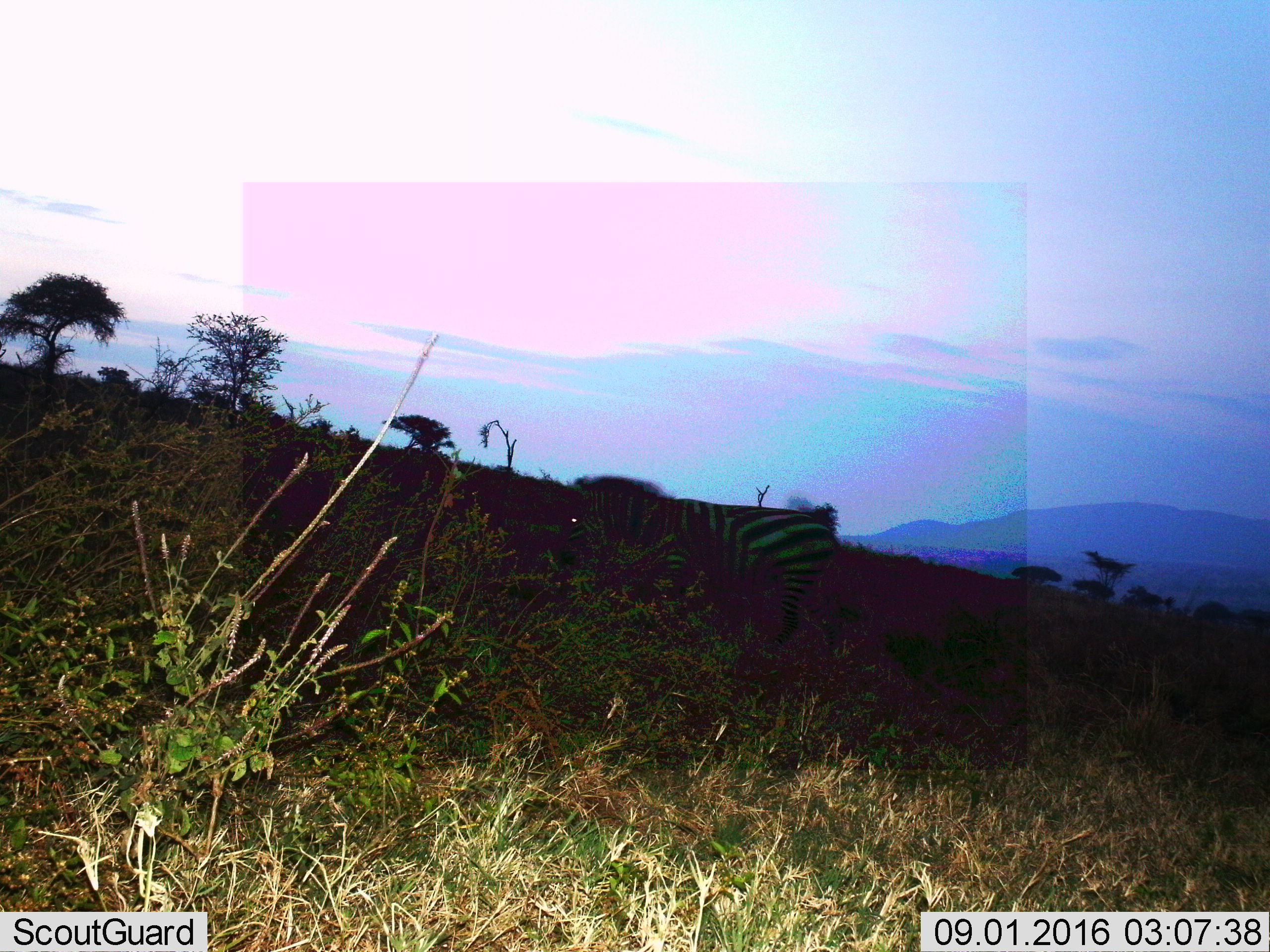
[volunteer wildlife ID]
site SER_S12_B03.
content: unidentified animal